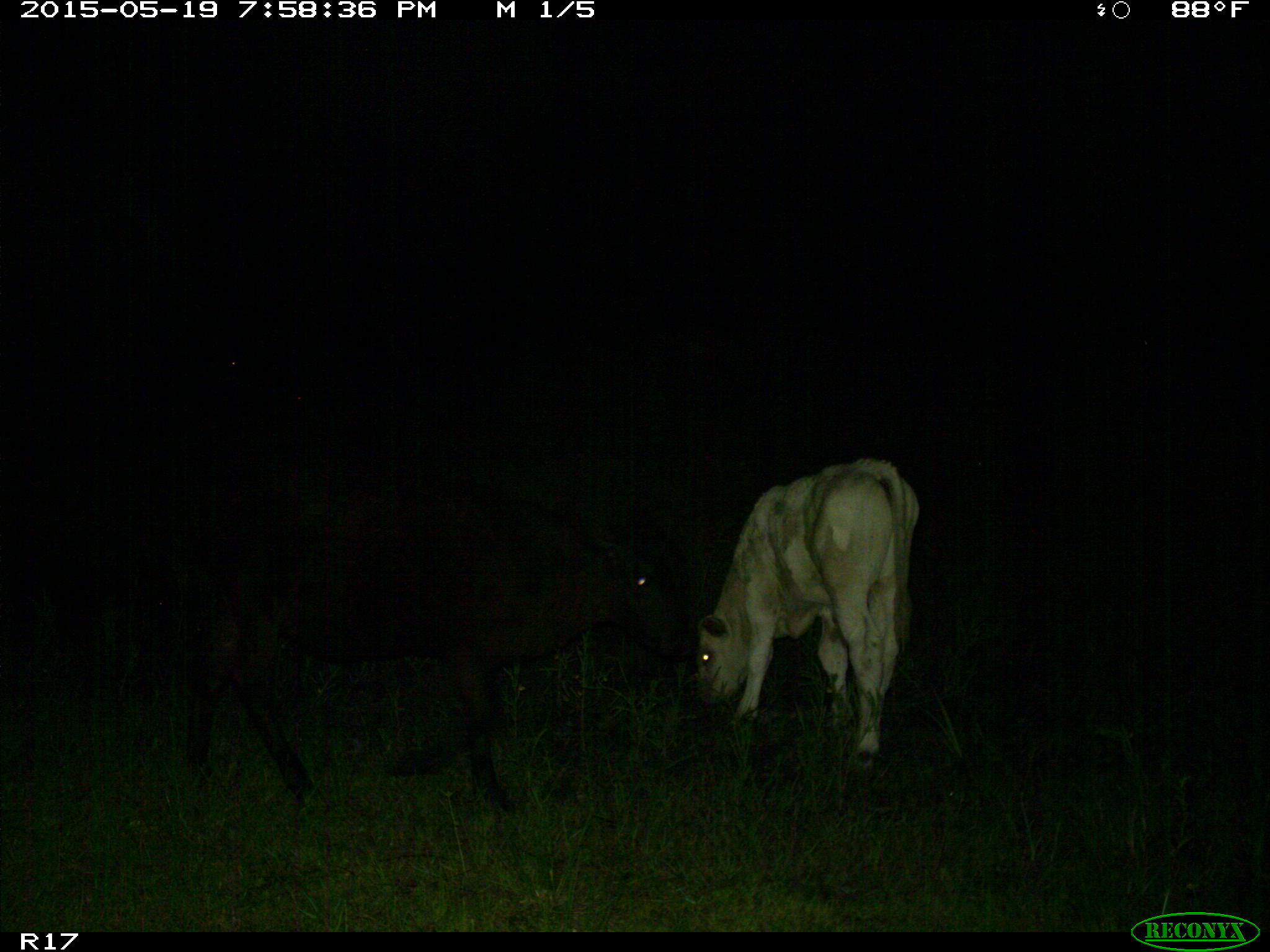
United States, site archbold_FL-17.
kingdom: Animalia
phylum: Chordata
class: Mammalia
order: Artiodactyla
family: Bovidae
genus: Bos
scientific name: Bos taurus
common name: domestic cow